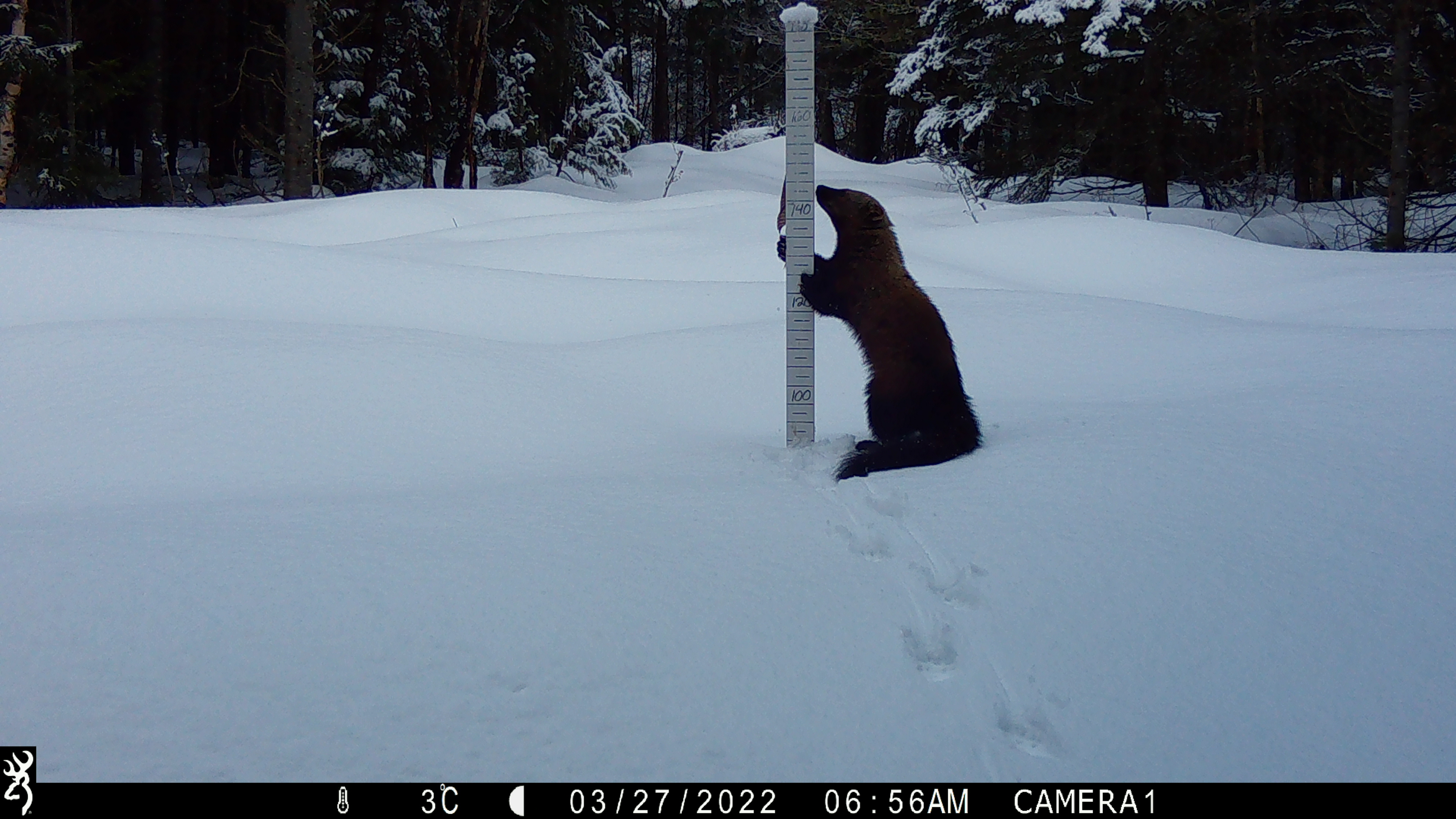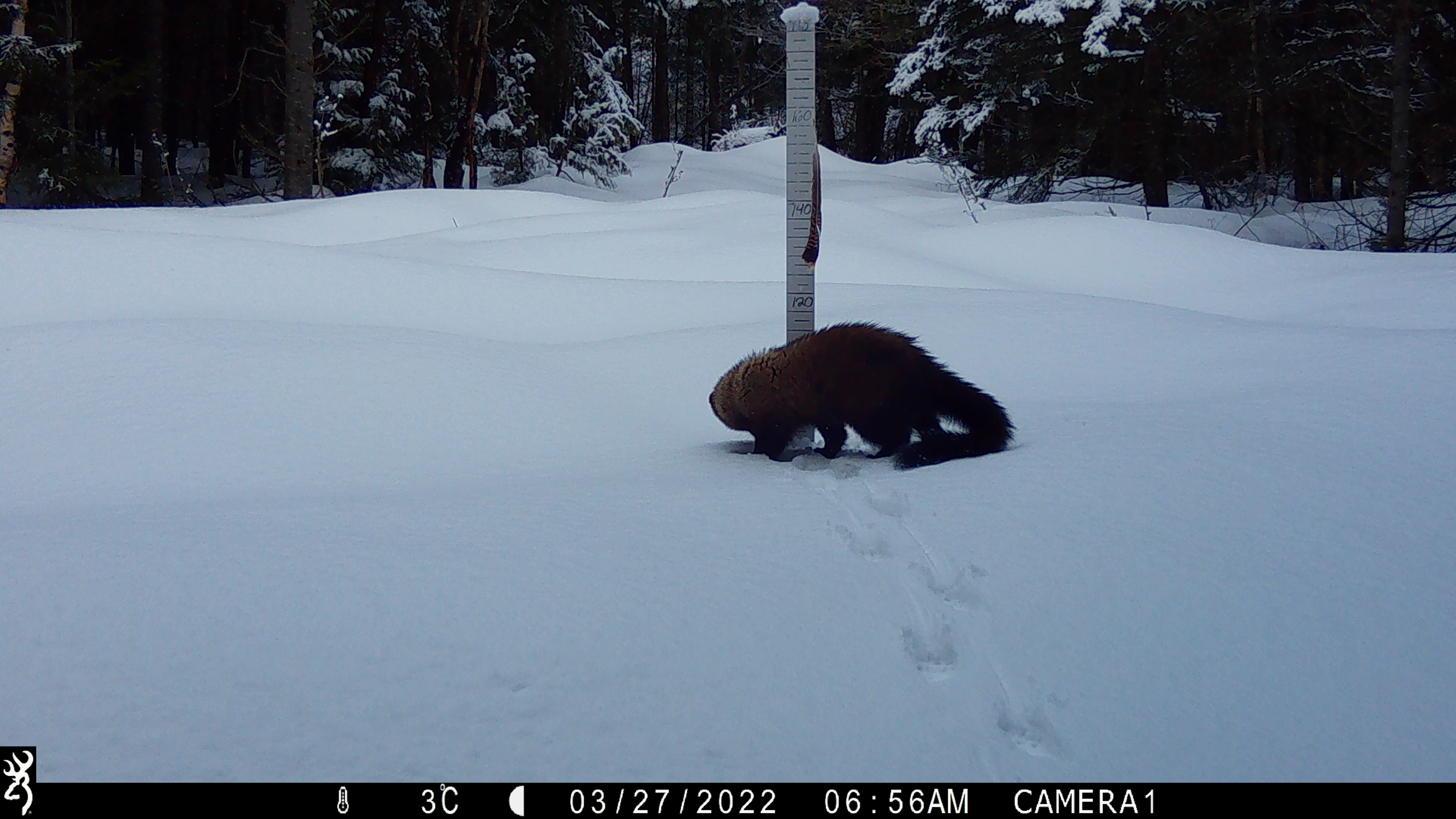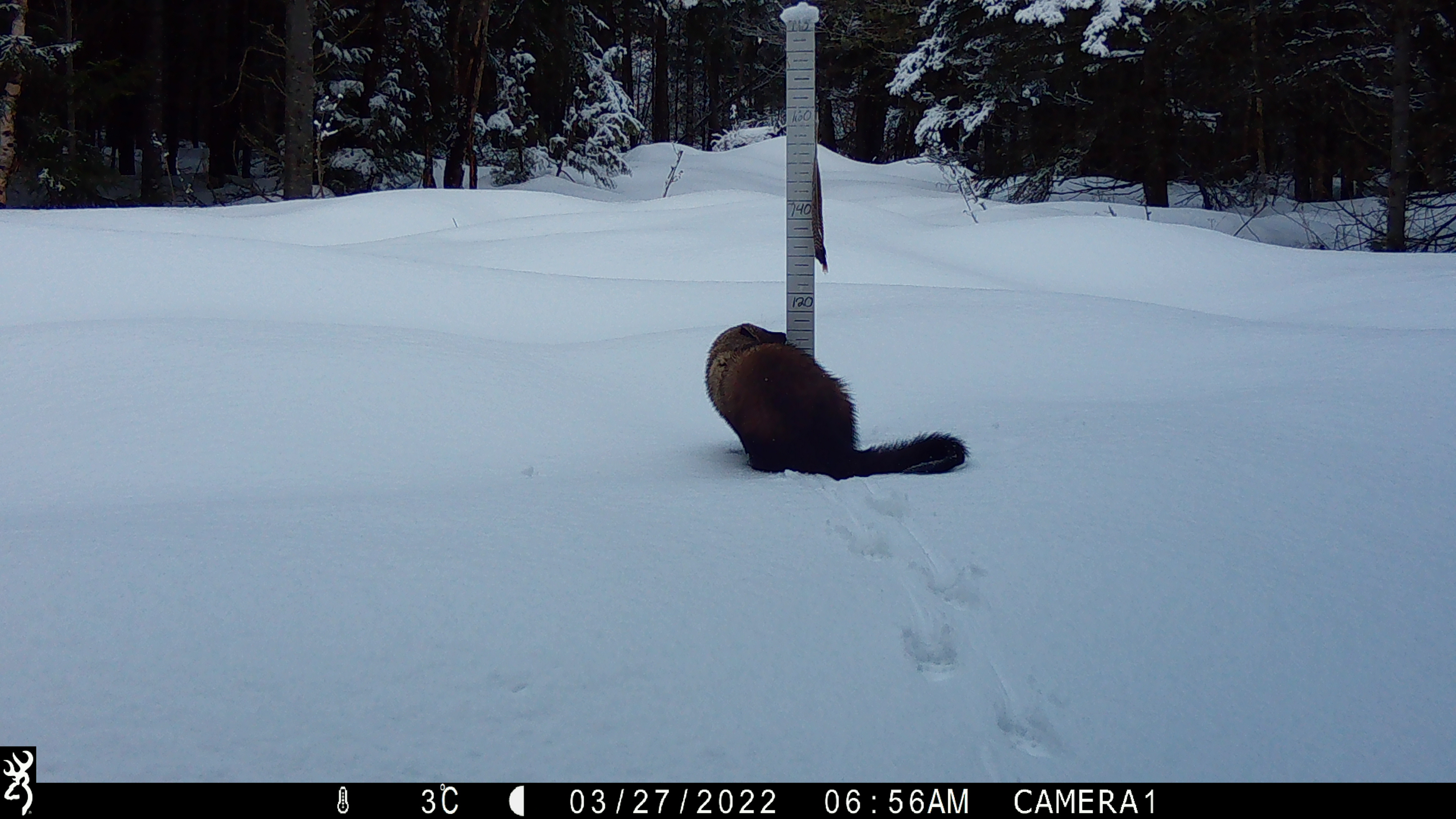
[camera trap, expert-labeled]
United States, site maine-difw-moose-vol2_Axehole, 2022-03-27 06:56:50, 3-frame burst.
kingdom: Animalia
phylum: Chordata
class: Mammalia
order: Carnivora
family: Mustelidae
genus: Pekania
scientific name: Pekania pennanti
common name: fisher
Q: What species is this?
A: Fisher (Pekania pennanti).